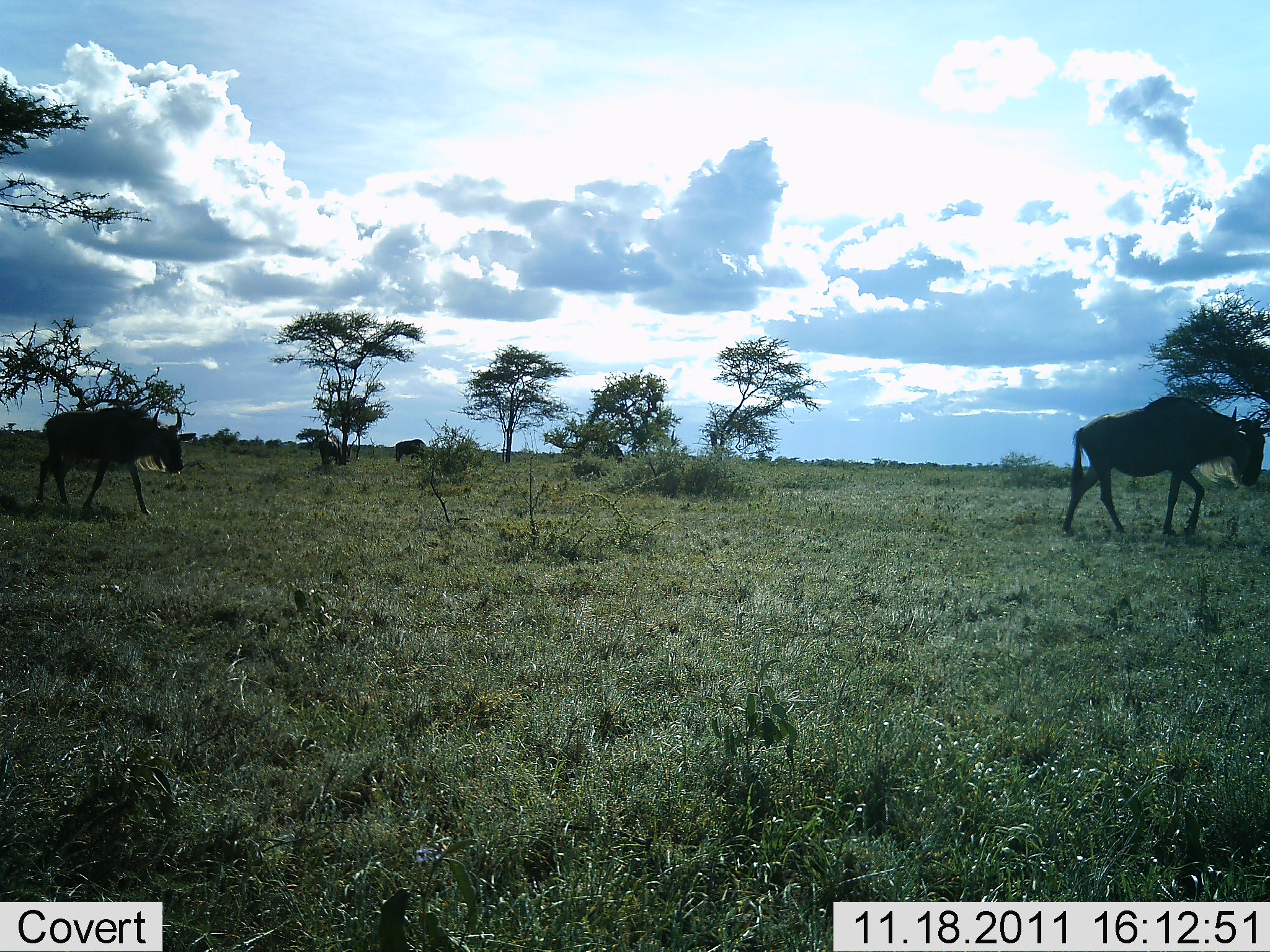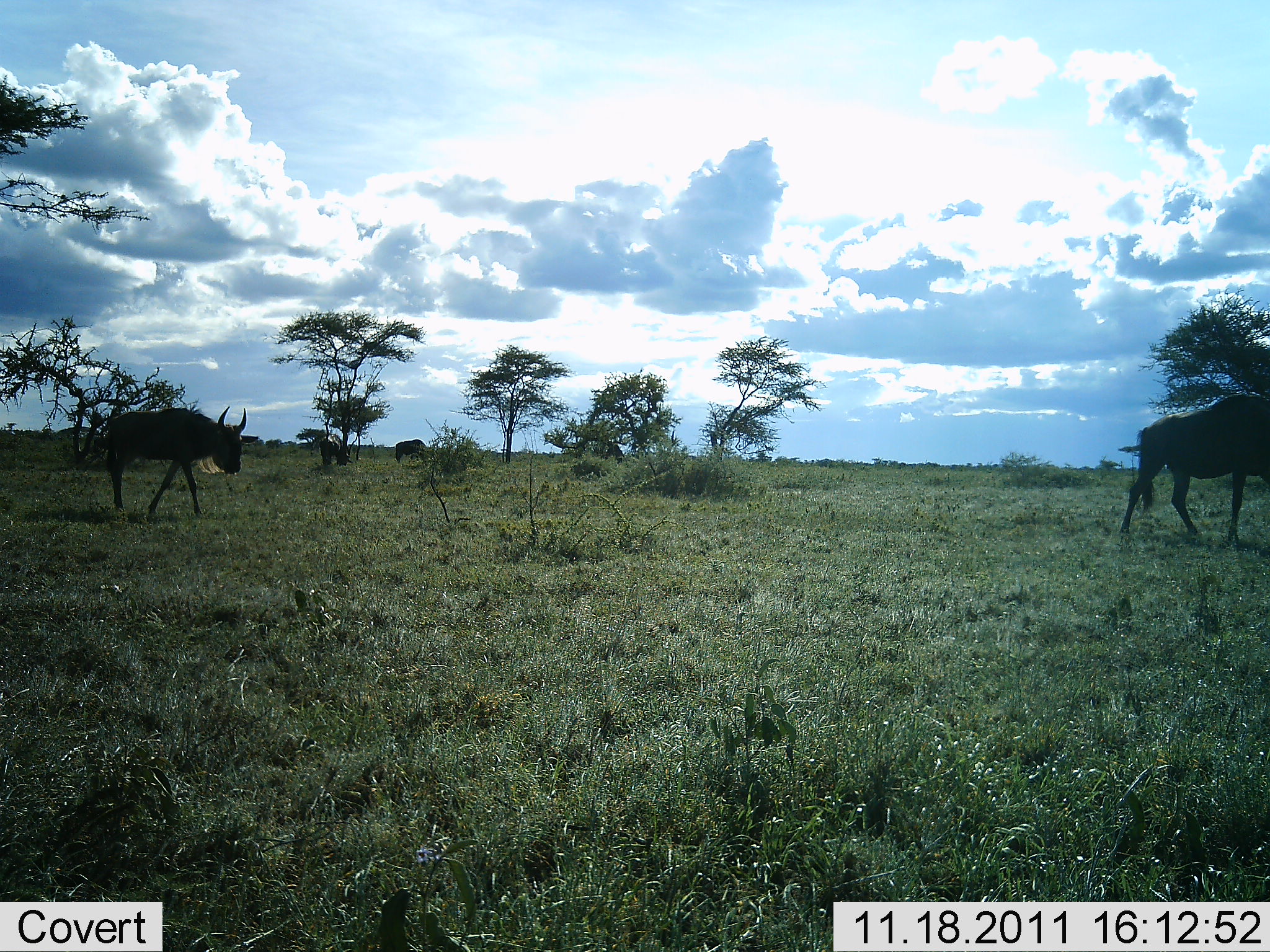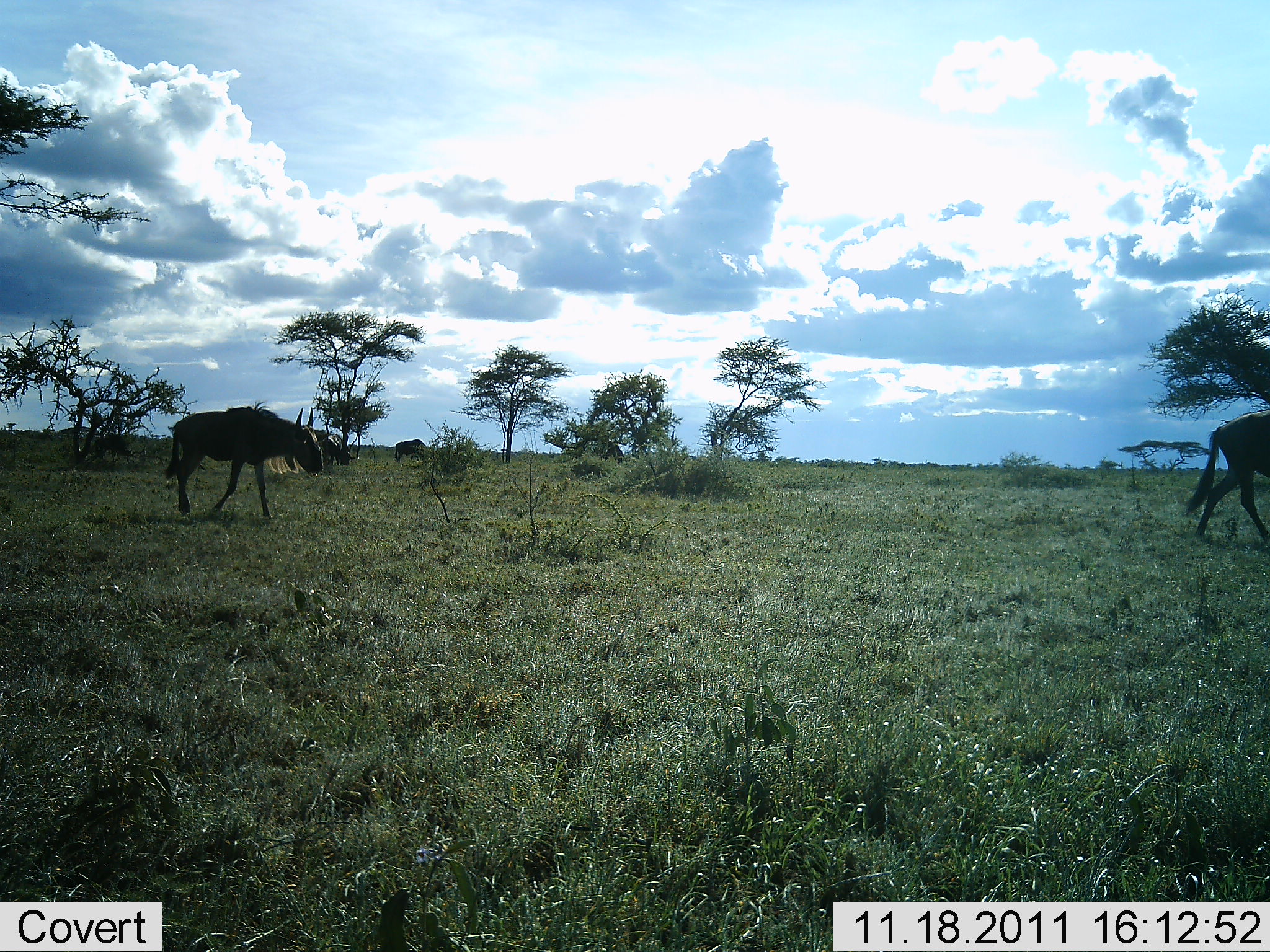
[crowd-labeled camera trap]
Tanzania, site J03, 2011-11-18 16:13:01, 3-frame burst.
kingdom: Animalia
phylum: Chordata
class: Mammalia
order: Artiodactyla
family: Bovidae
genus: Connochaetes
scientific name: Connochaetes taurinus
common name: blue wildebeest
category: wildebeest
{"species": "wildebeest (blue wildebeest) (Connochaetes taurinus)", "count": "4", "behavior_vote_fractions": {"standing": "27%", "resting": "0%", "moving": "100%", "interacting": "0%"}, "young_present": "0%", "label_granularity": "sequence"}